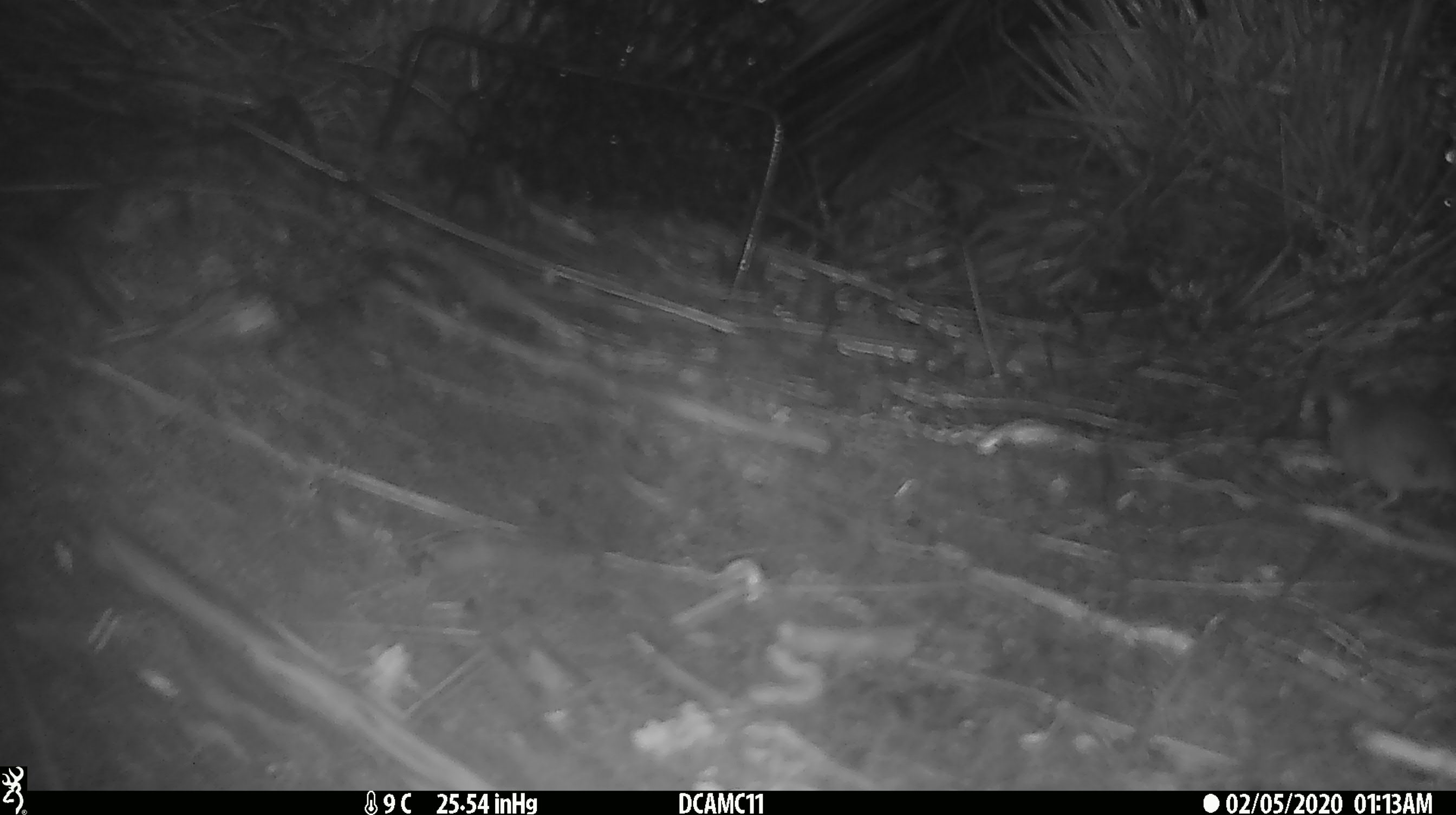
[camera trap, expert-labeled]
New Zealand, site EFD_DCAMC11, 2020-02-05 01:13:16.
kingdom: Animalia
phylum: Chordata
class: Mammalia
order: Rodentia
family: Muridae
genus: Mus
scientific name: Mus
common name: mouse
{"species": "mouse (Mus)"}